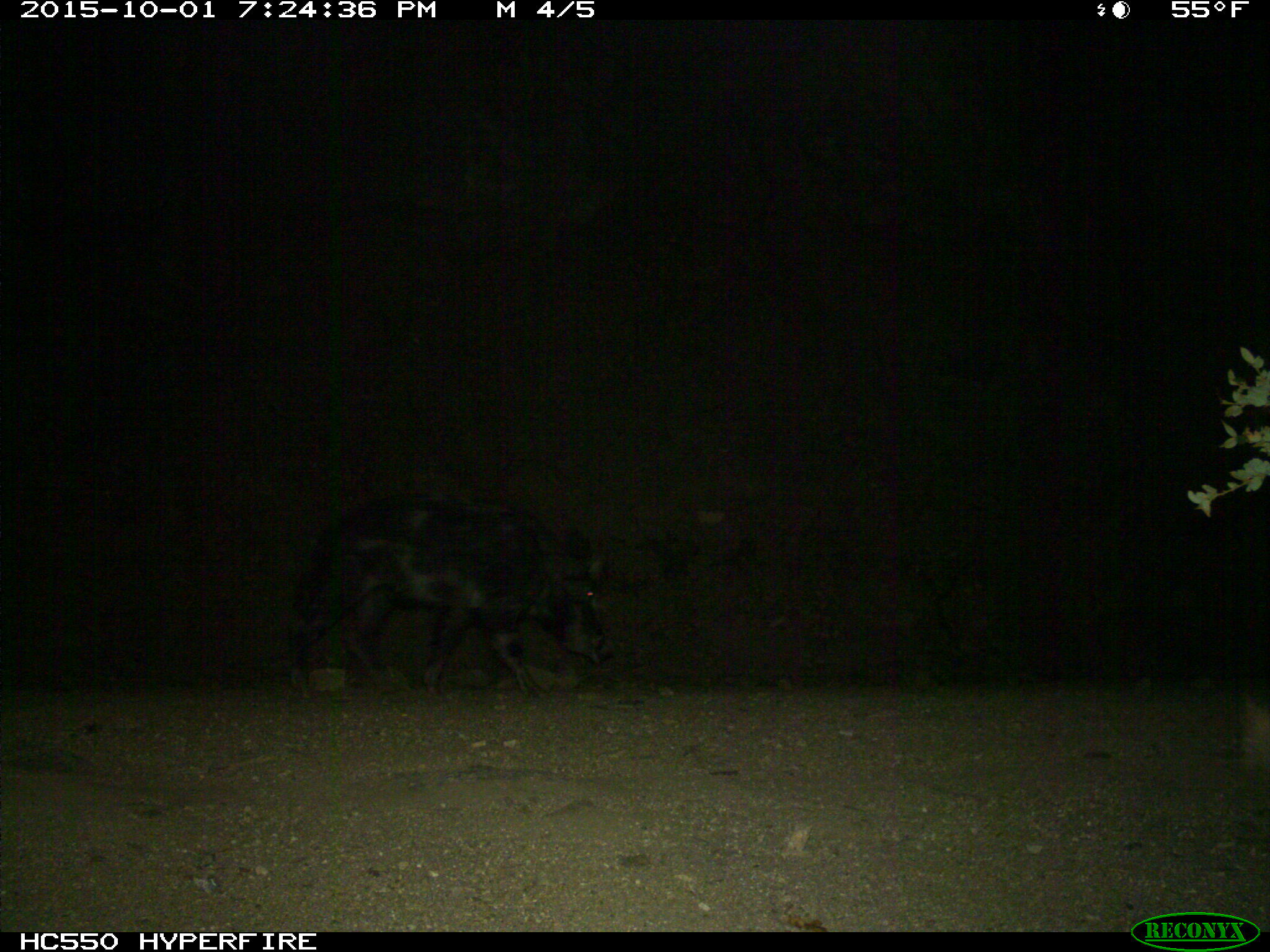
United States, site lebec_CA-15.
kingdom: Animalia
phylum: Chordata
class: Mammalia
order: Artiodactyla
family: Suidae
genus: Sus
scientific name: Sus scrofa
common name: wild boar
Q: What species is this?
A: Sus scrofa (wild boar).